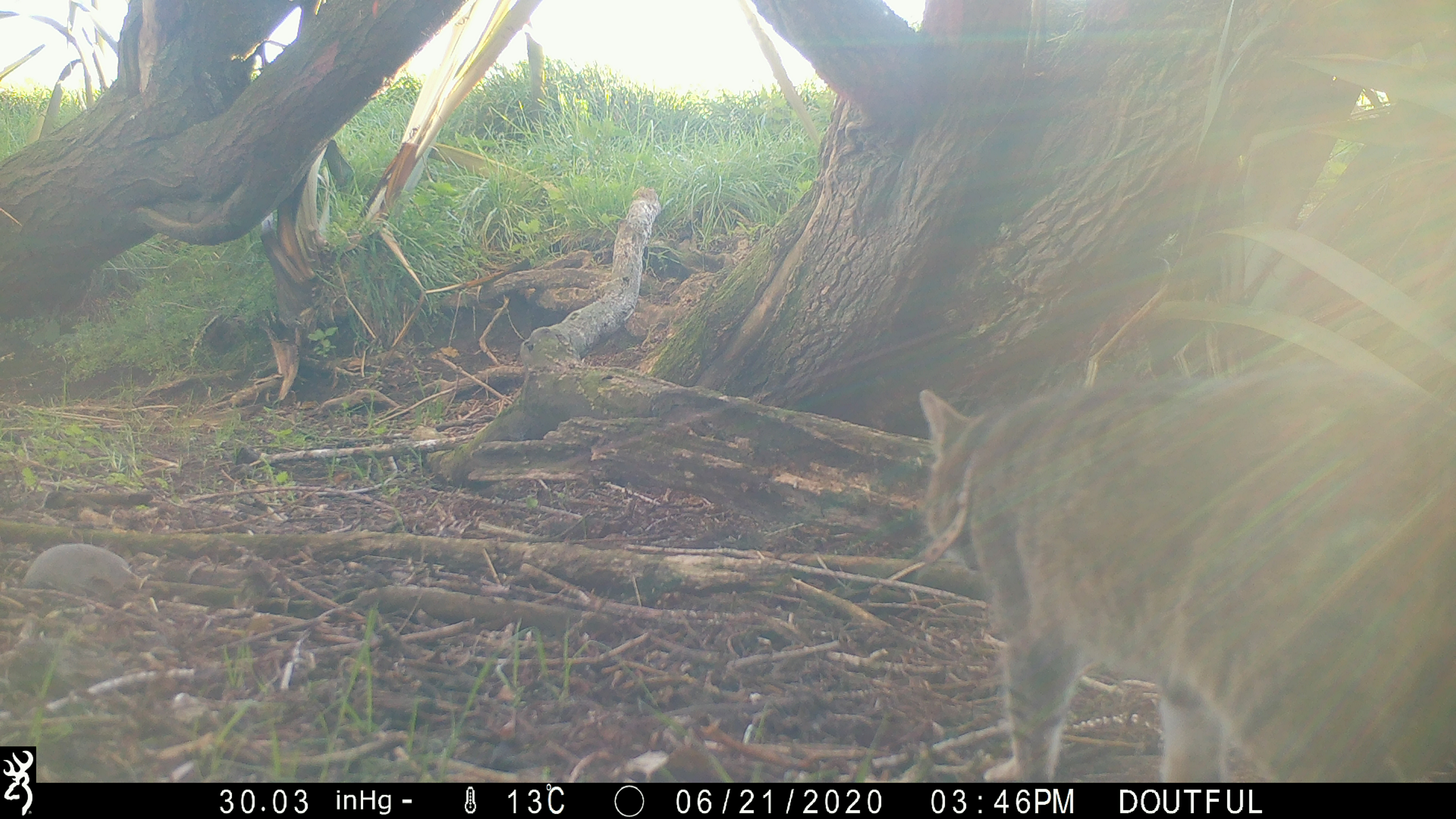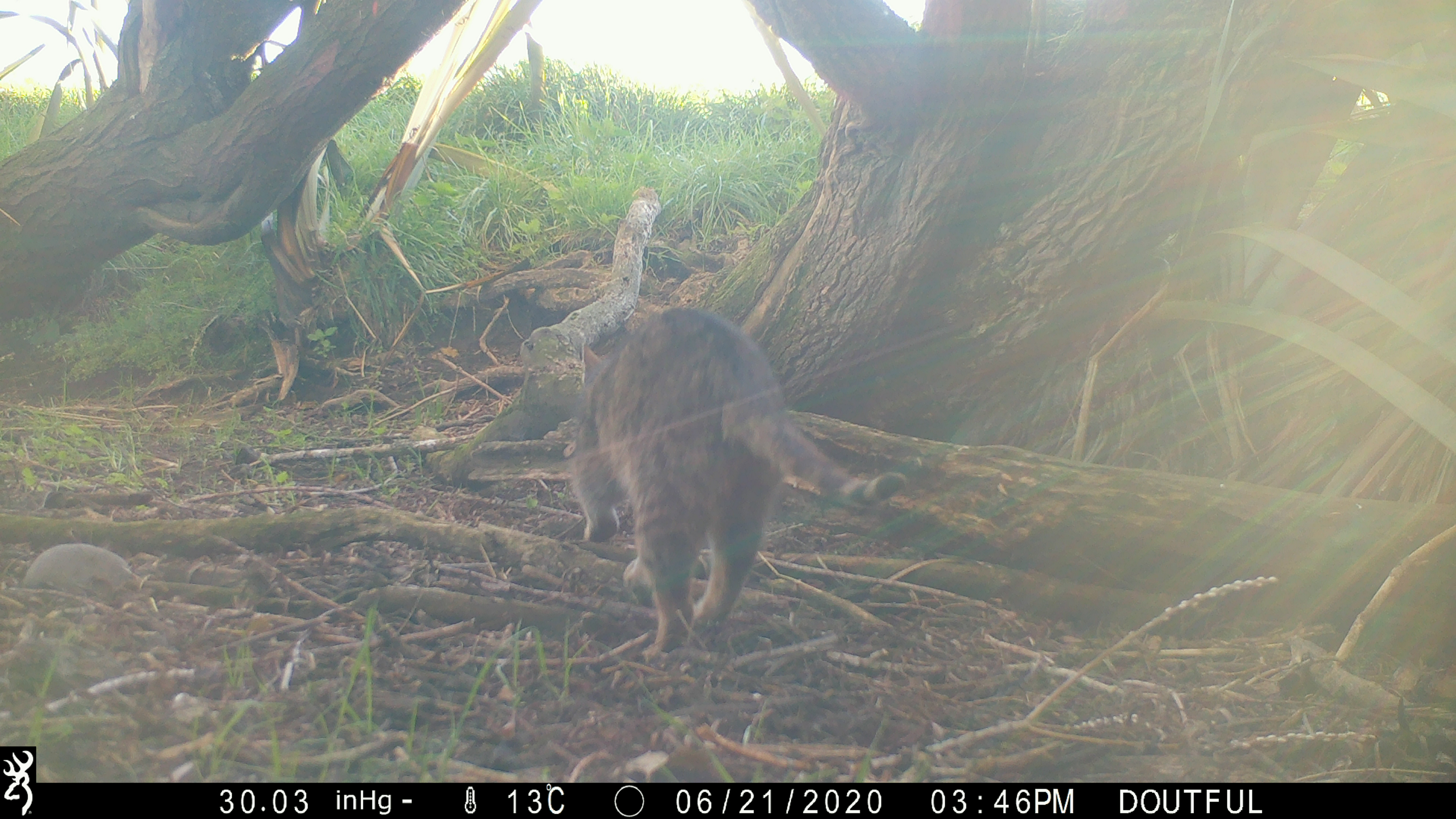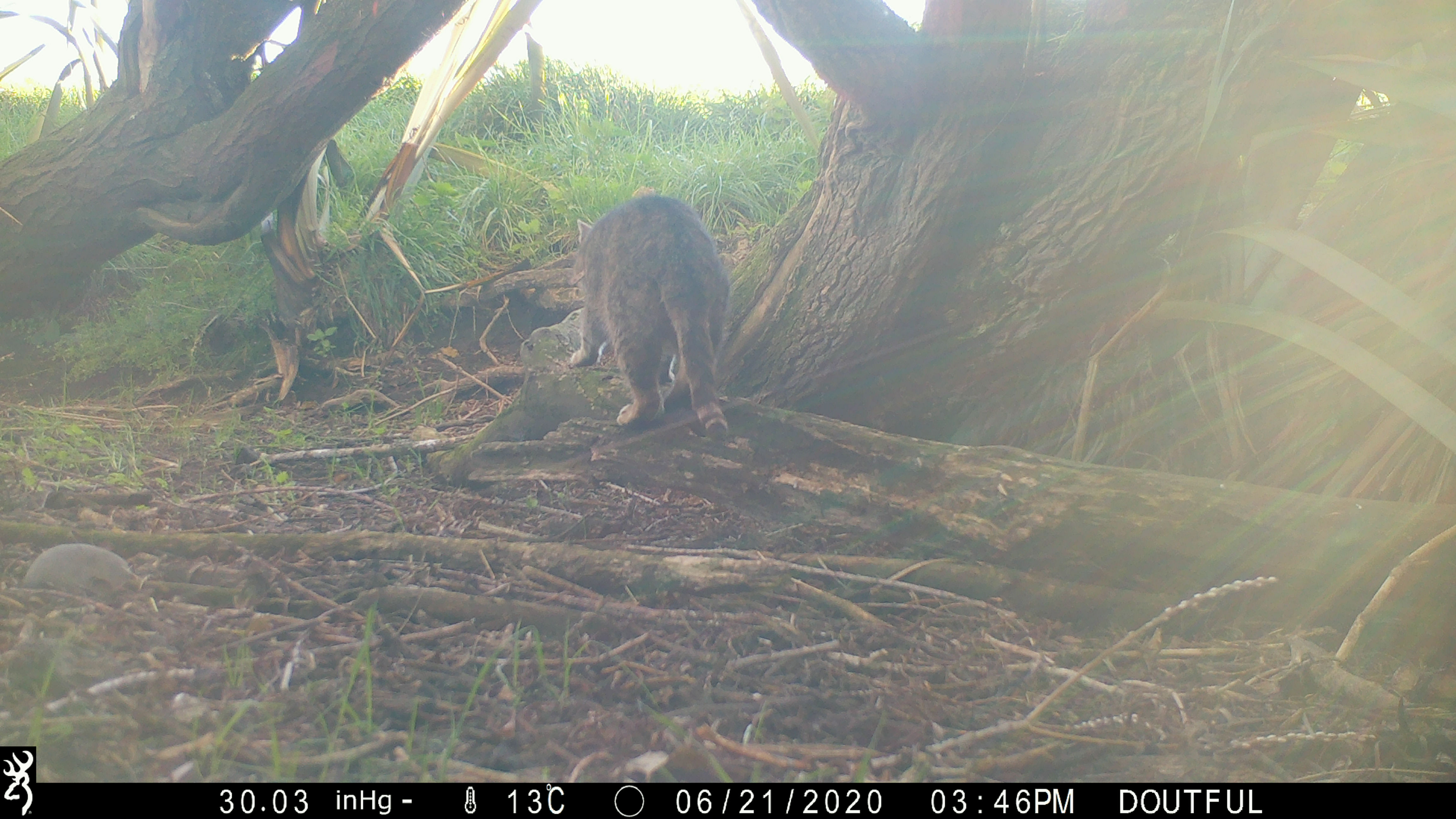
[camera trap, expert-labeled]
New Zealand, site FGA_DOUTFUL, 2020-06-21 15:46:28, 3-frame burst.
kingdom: Animalia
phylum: Chordata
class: Mammalia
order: Carnivora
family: Felidae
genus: Felis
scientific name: Felis catus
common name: domestic cat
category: cat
Cat (domestic cat) (Felis catus).